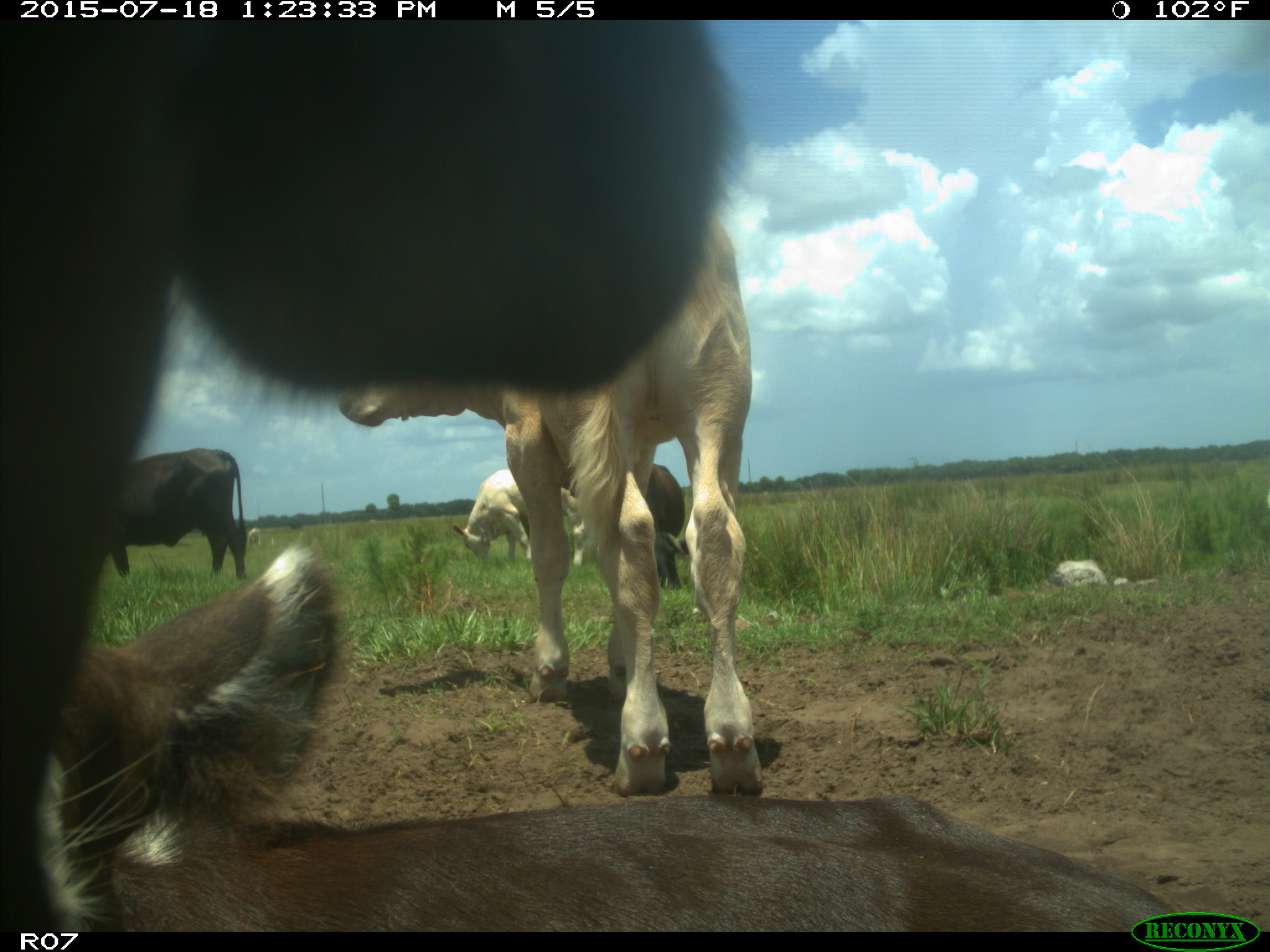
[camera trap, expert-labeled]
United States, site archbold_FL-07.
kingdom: Animalia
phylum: Chordata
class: Mammalia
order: Artiodactyla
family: Bovidae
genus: Bos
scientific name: Bos taurus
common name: domestic cow